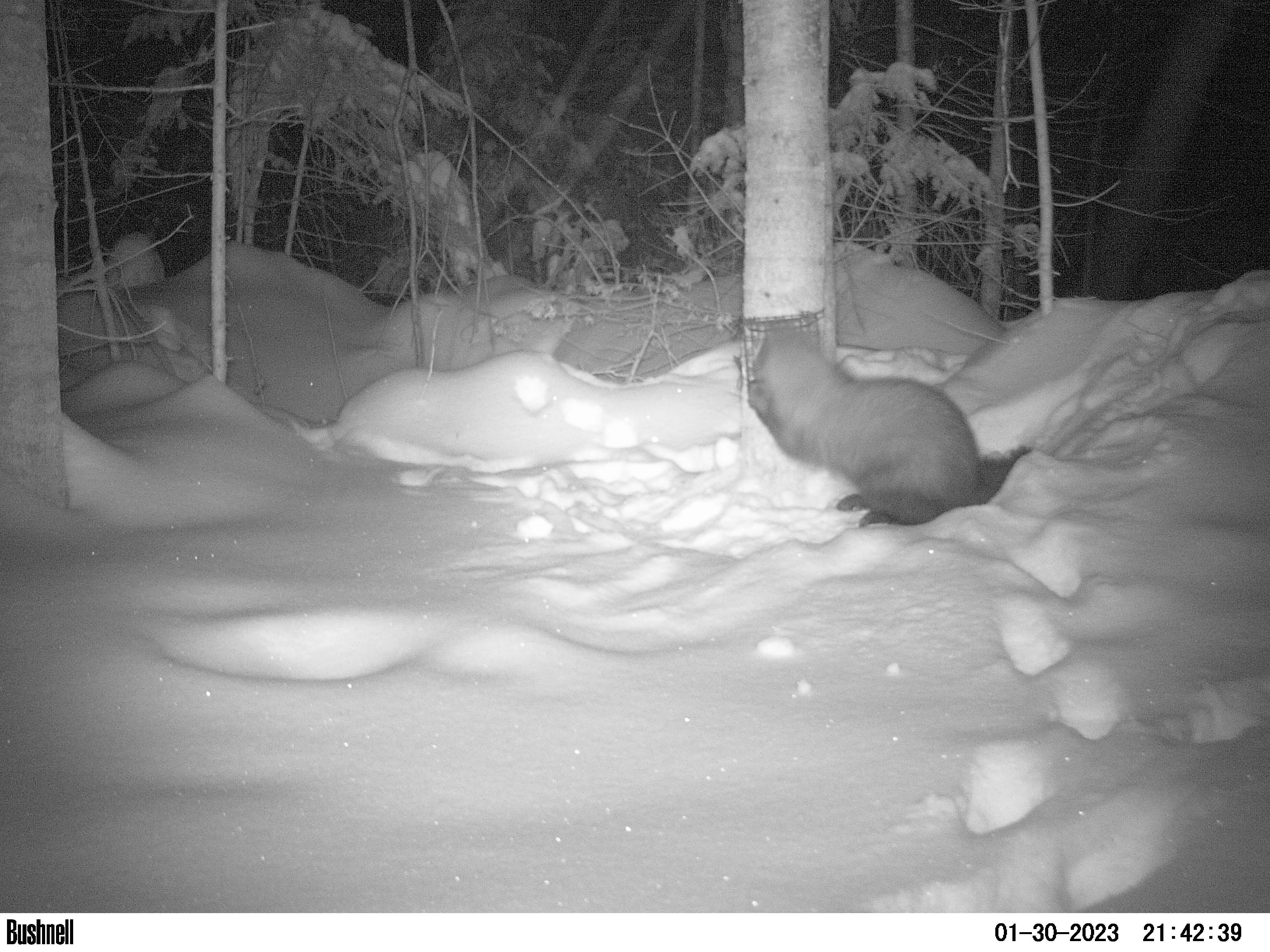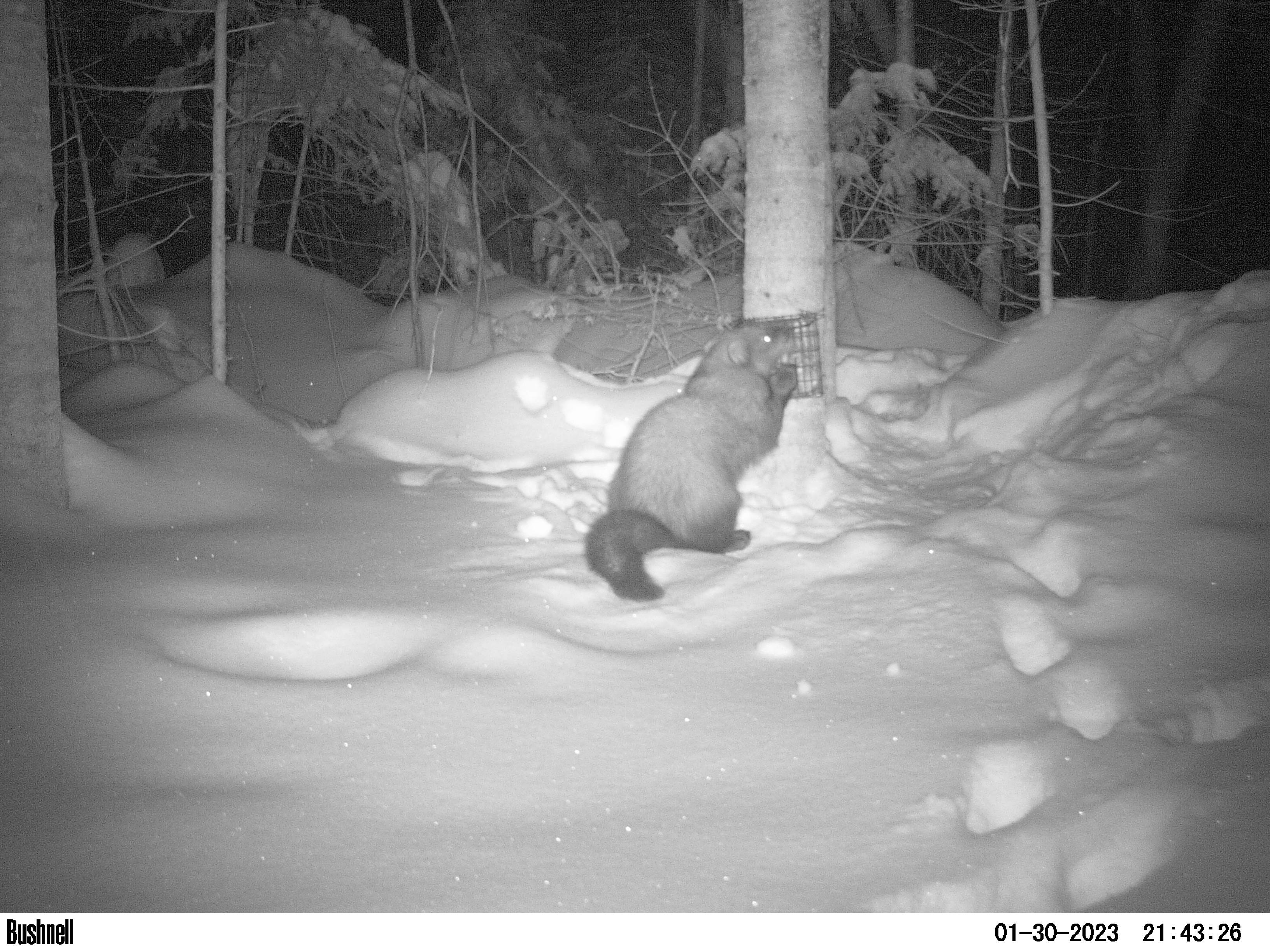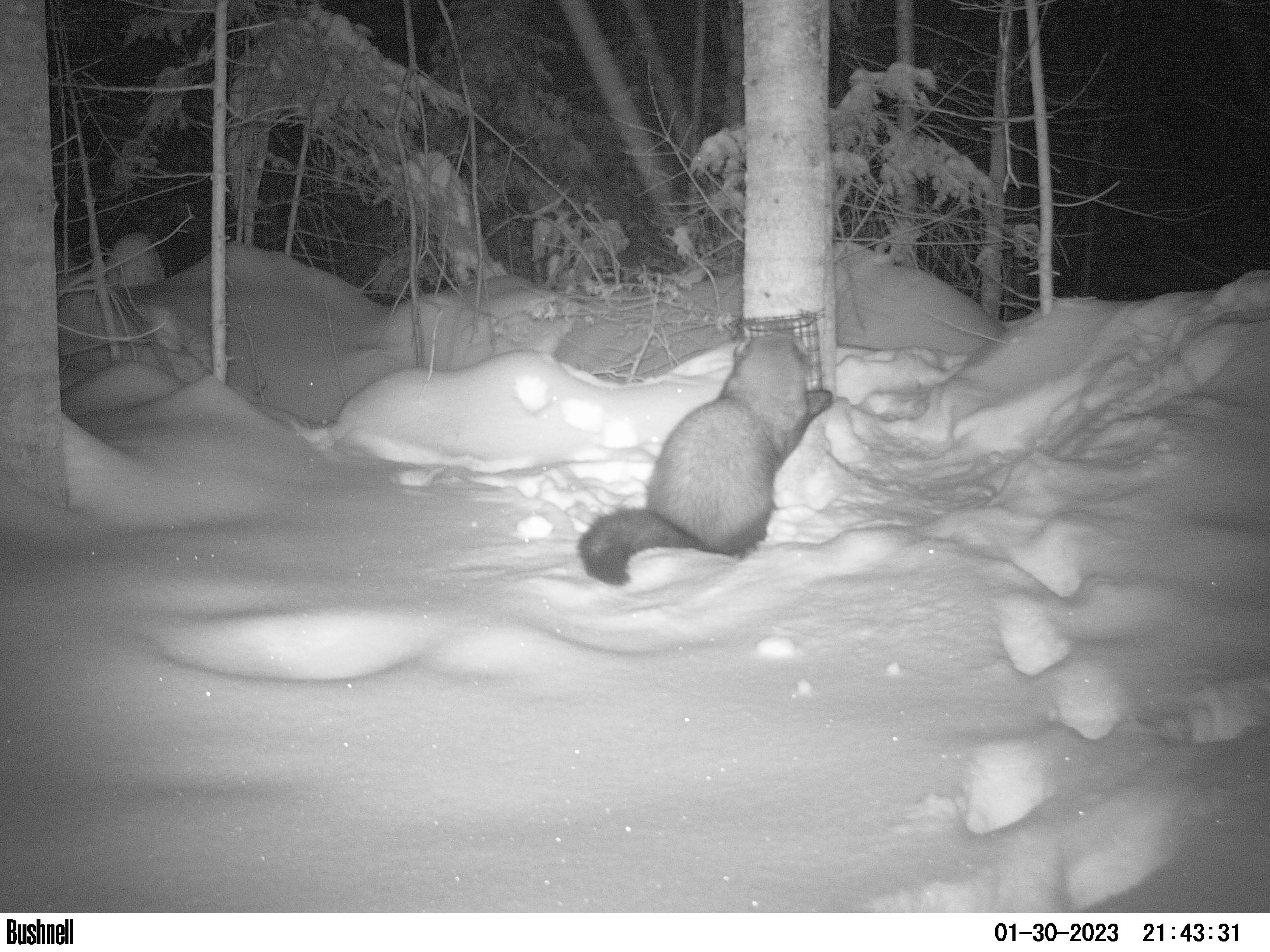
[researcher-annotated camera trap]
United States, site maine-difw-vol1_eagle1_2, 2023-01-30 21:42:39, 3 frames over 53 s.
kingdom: Animalia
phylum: Chordata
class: Mammalia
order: Carnivora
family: Mustelidae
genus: Pekania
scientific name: Pekania pennanti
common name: fisher